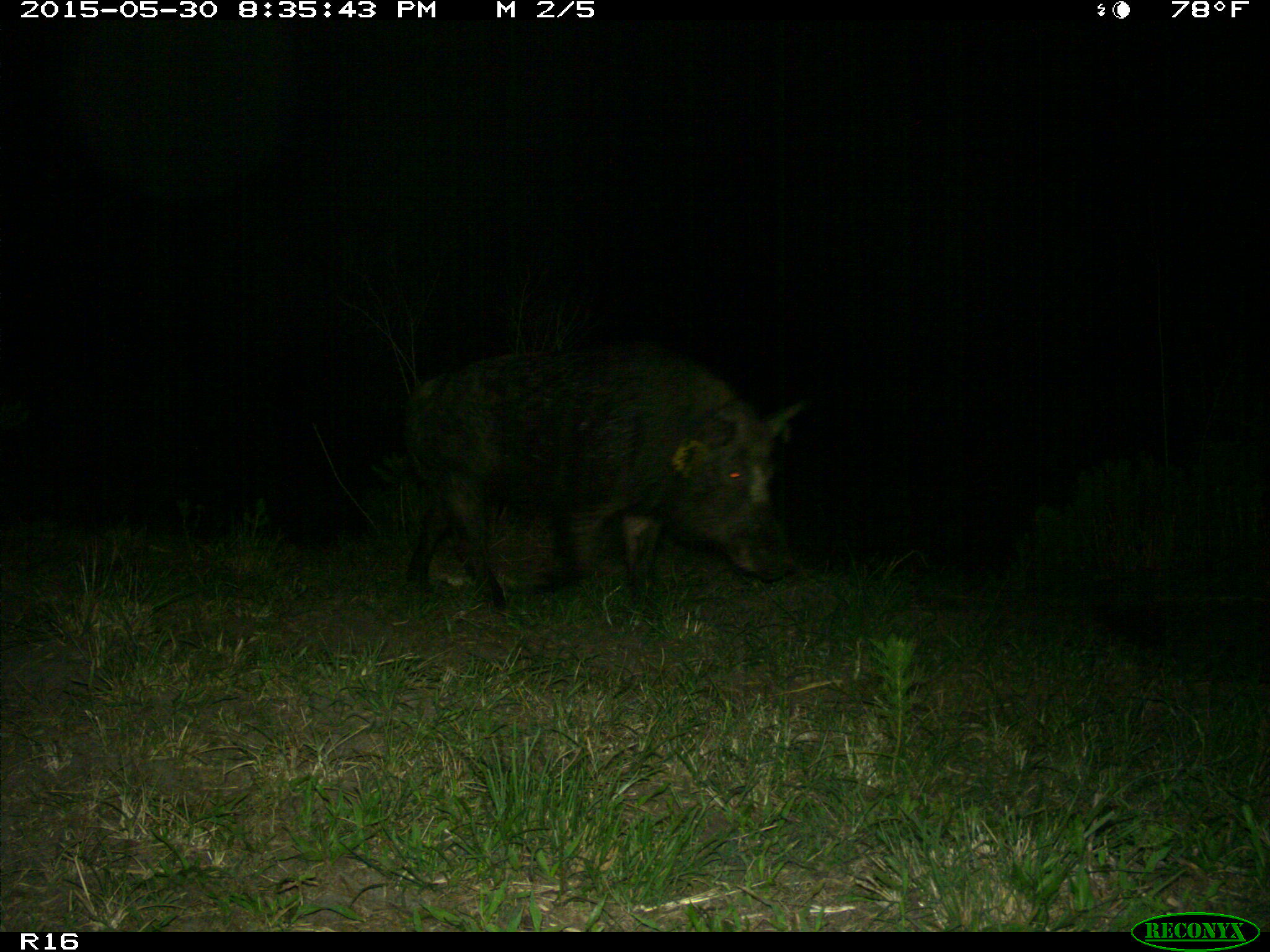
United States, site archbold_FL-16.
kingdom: Animalia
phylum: Chordata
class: Mammalia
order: Artiodactyla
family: Suidae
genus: Sus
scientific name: Sus scrofa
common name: wild boar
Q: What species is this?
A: Sus scrofa (wild boar).